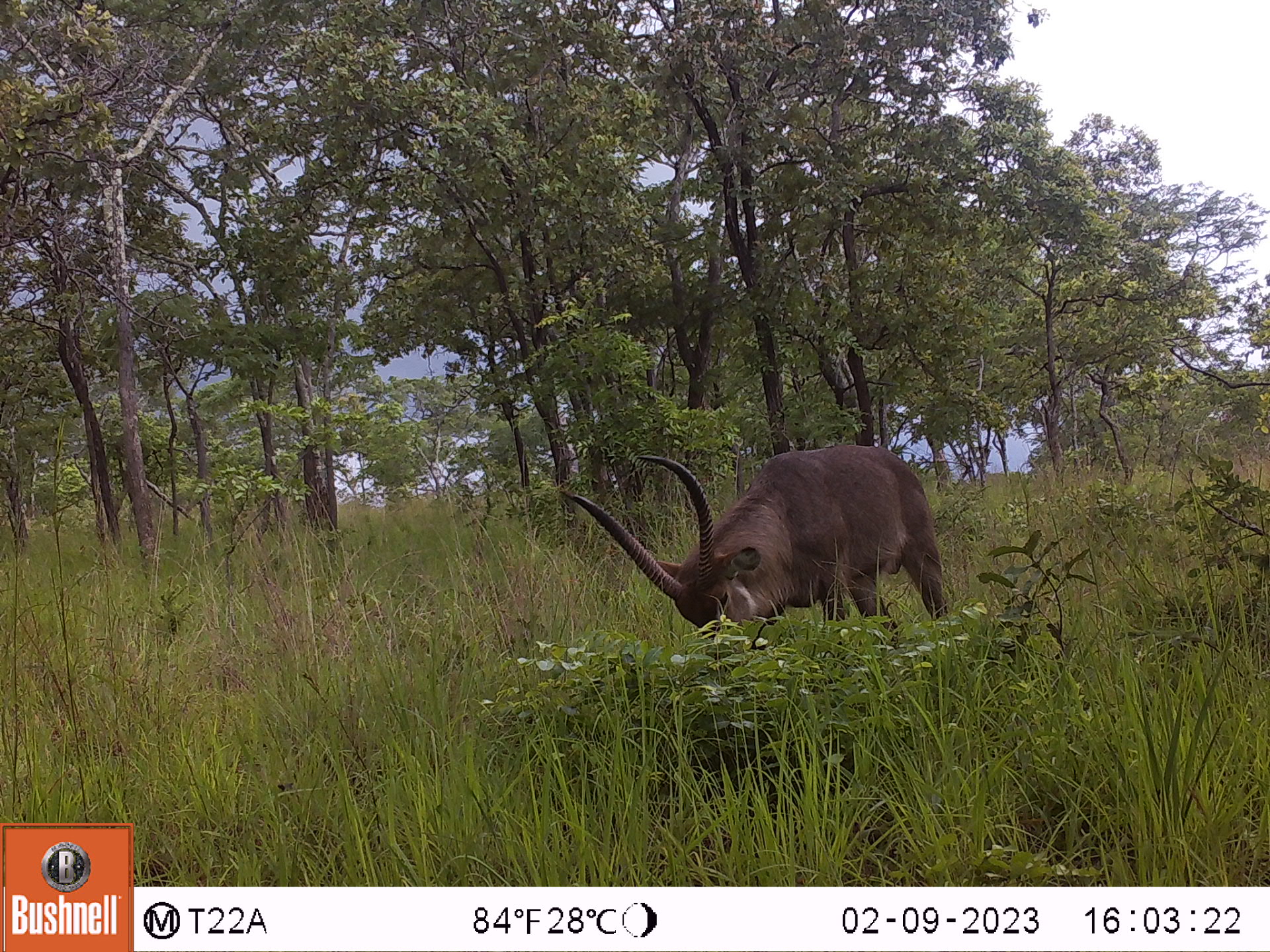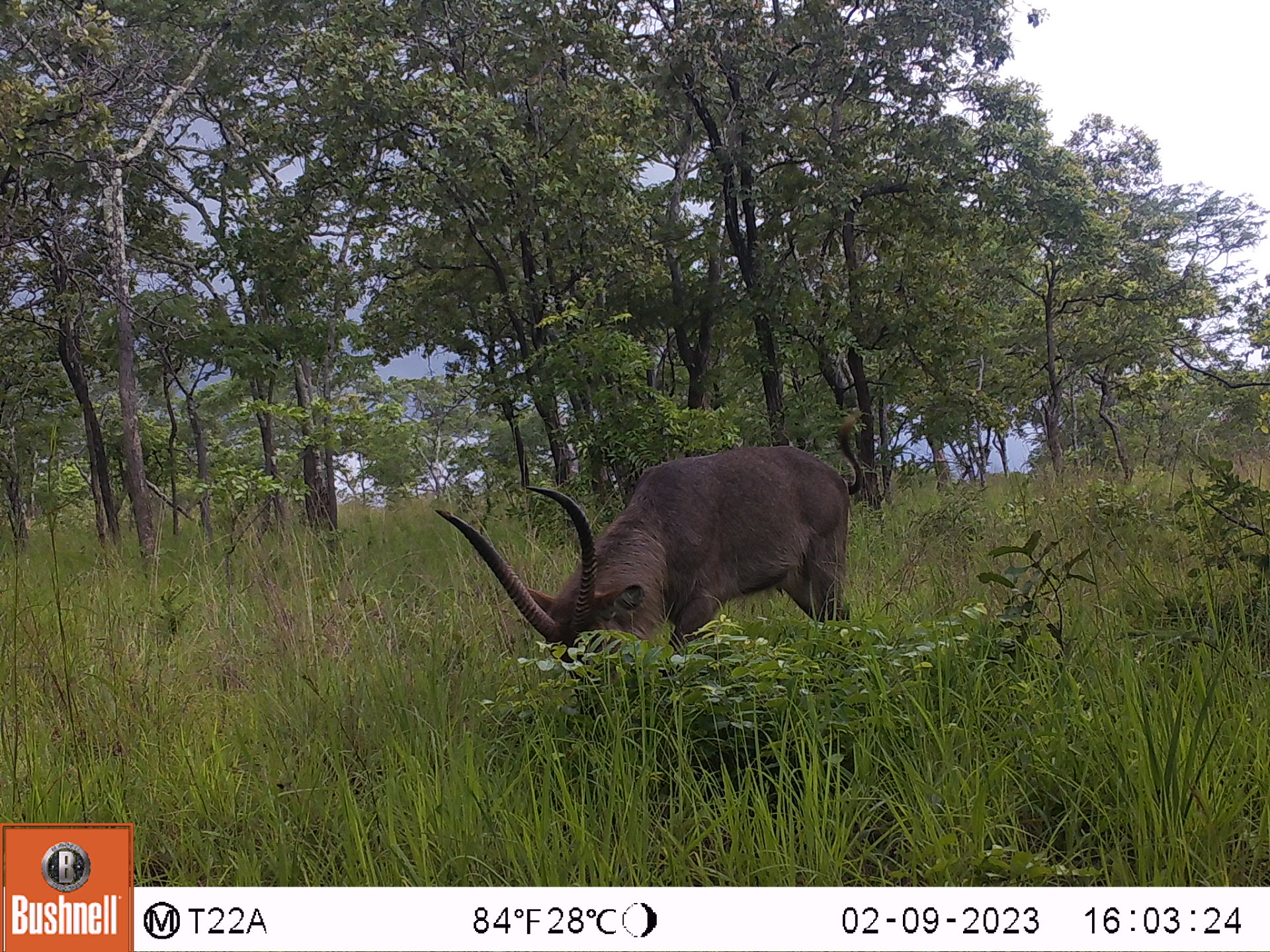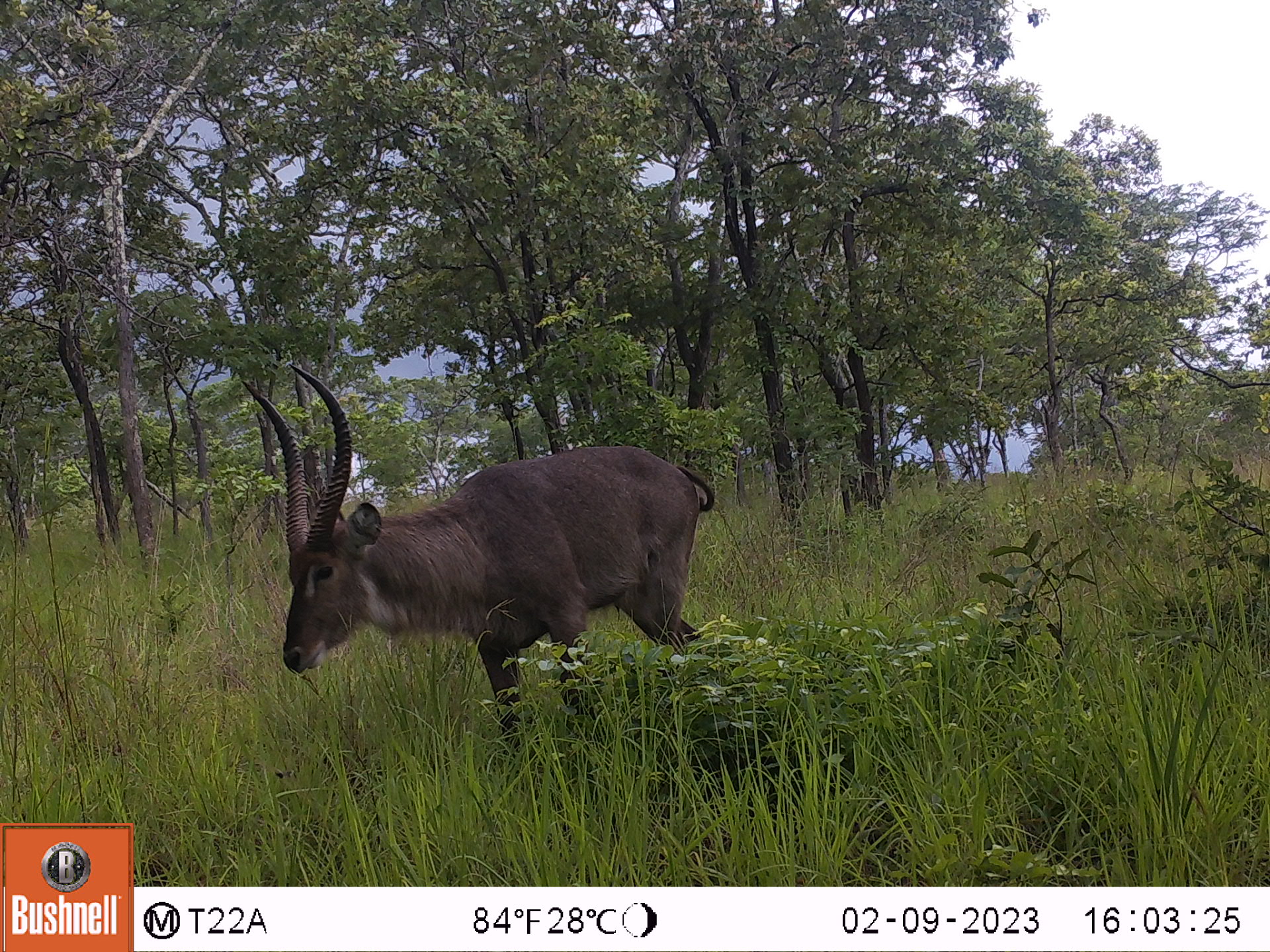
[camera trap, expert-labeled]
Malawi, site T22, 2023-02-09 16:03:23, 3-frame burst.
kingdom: Animalia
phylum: Chordata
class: Mammalia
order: Artiodactyla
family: Bovidae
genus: Kobus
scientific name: Kobus ellipsiprymnus ellipsiprymnus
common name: common waterbuck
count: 1